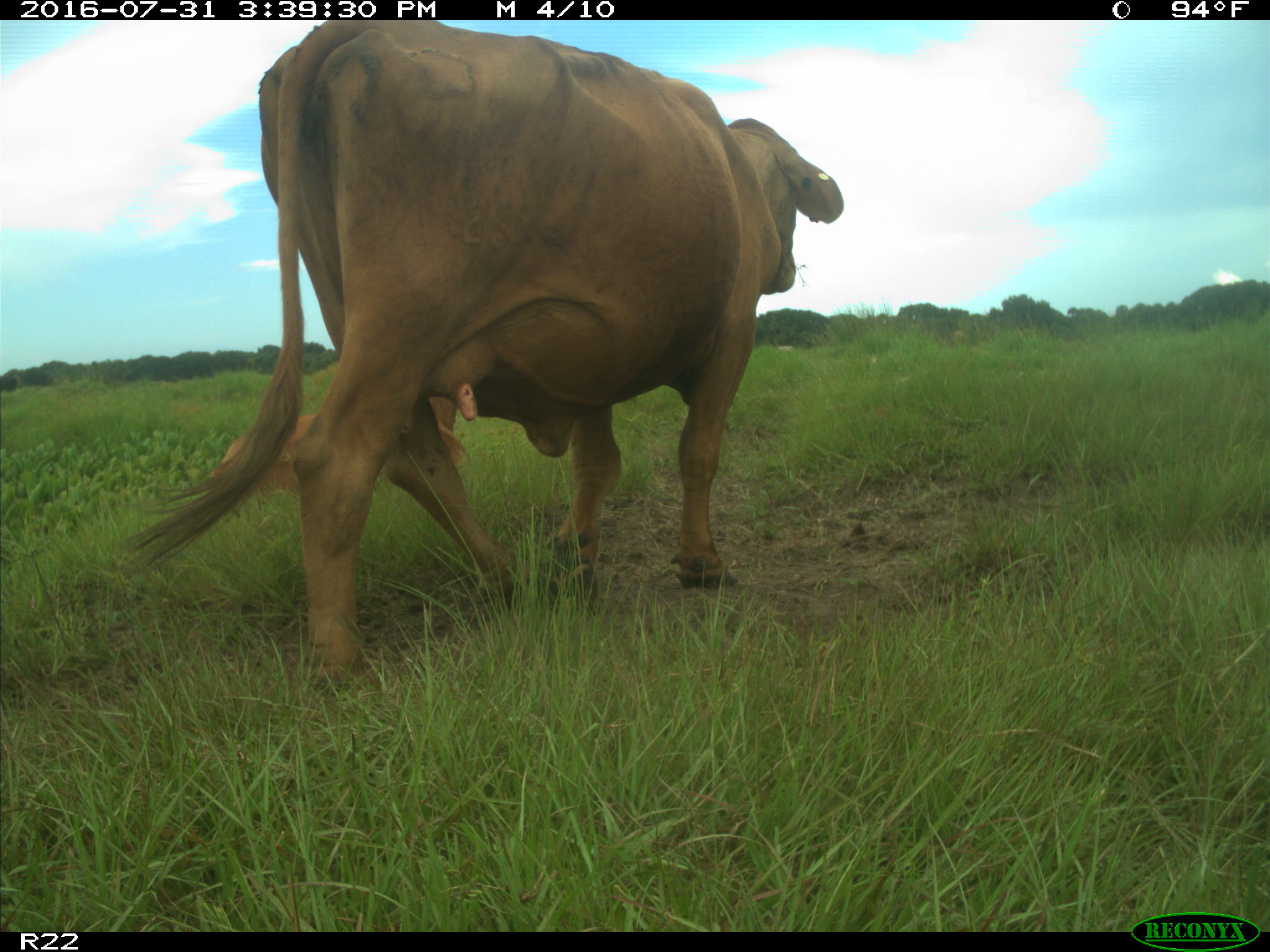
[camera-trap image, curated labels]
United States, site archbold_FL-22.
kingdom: Animalia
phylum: Chordata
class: Mammalia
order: Artiodactyla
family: Bovidae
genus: Bos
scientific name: Bos taurus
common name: domestic cow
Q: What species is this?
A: Bos taurus (domestic cow).